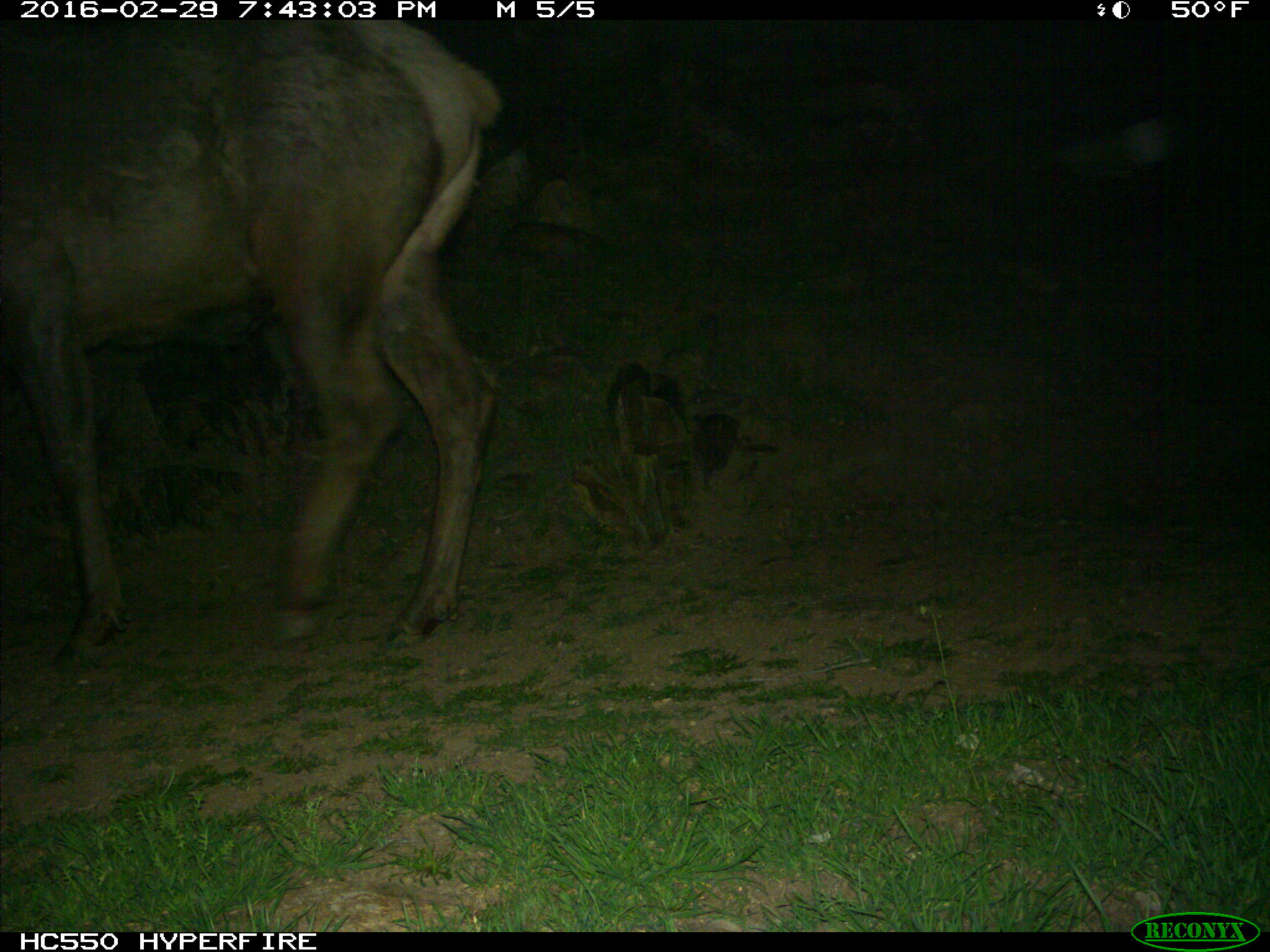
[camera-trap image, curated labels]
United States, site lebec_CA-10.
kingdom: Animalia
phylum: Chordata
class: Mammalia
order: Artiodactyla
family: Cervidae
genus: Cervus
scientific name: Cervus canadensis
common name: elk